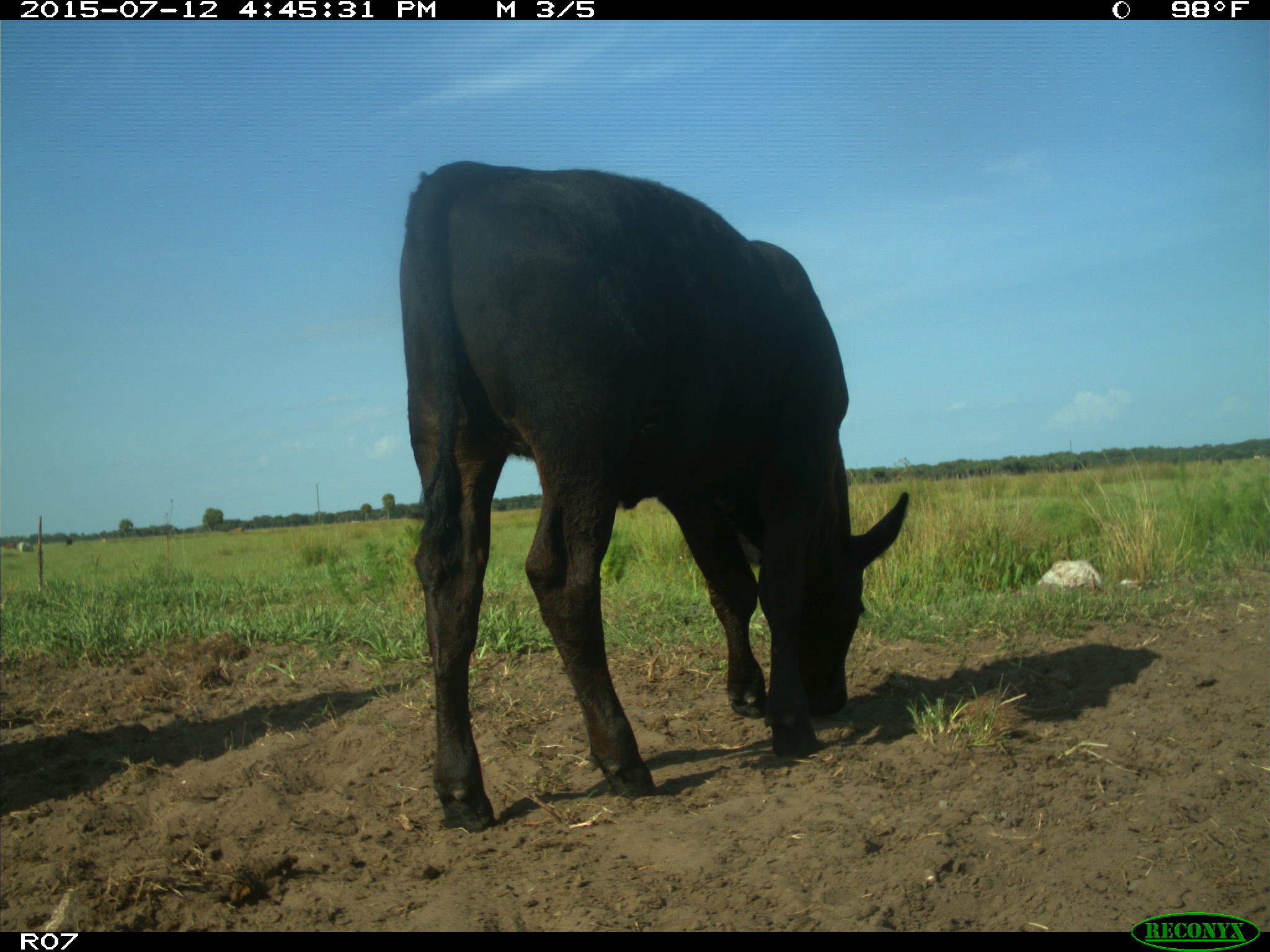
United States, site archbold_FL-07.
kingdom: Animalia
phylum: Chordata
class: Mammalia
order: Artiodactyla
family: Bovidae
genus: Bos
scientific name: Bos taurus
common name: domestic cow